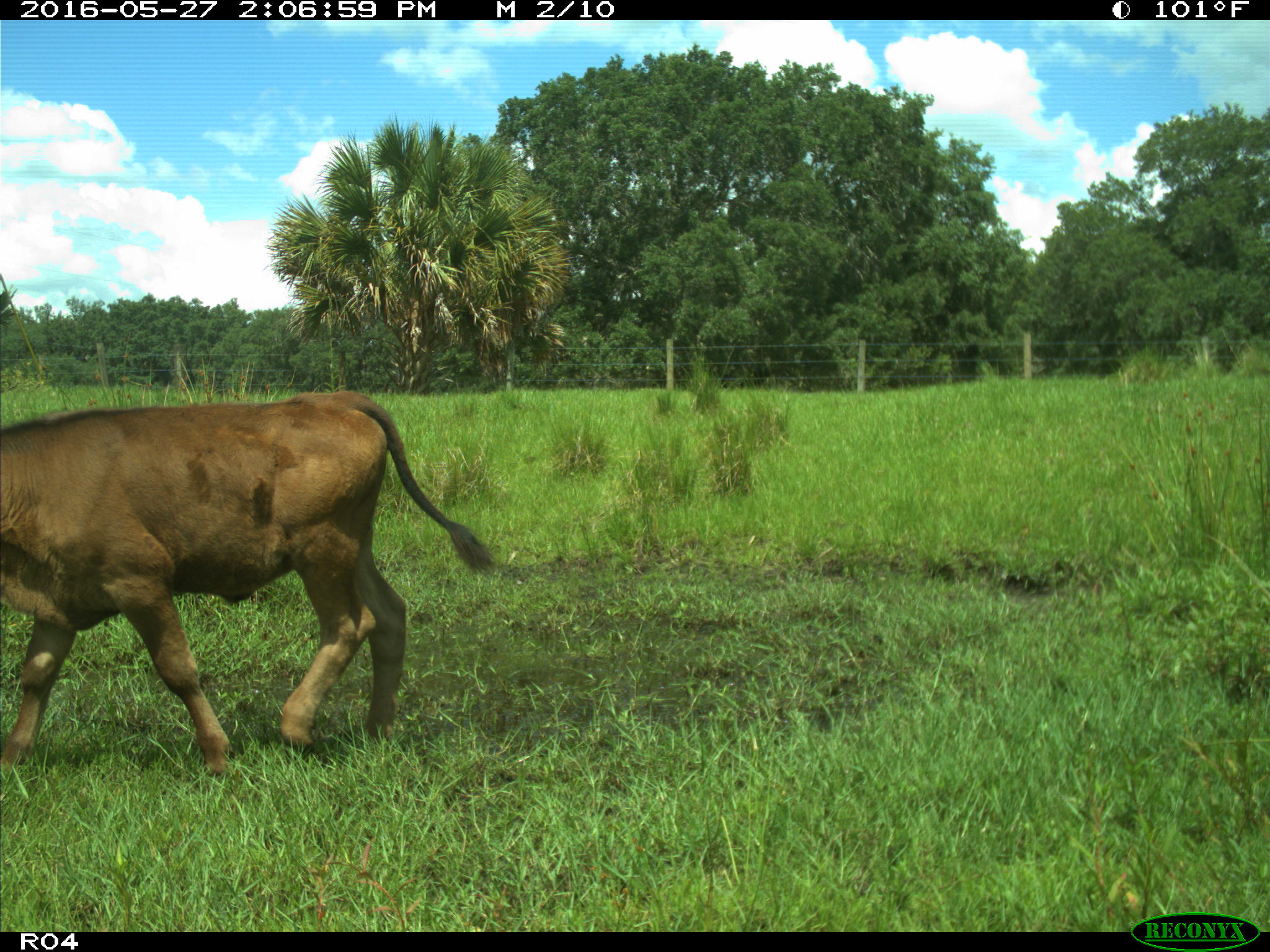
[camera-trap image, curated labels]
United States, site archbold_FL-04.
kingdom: Animalia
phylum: Chordata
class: Mammalia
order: Artiodactyla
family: Bovidae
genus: Bos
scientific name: Bos taurus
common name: domestic cow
Bos taurus (domestic cow).